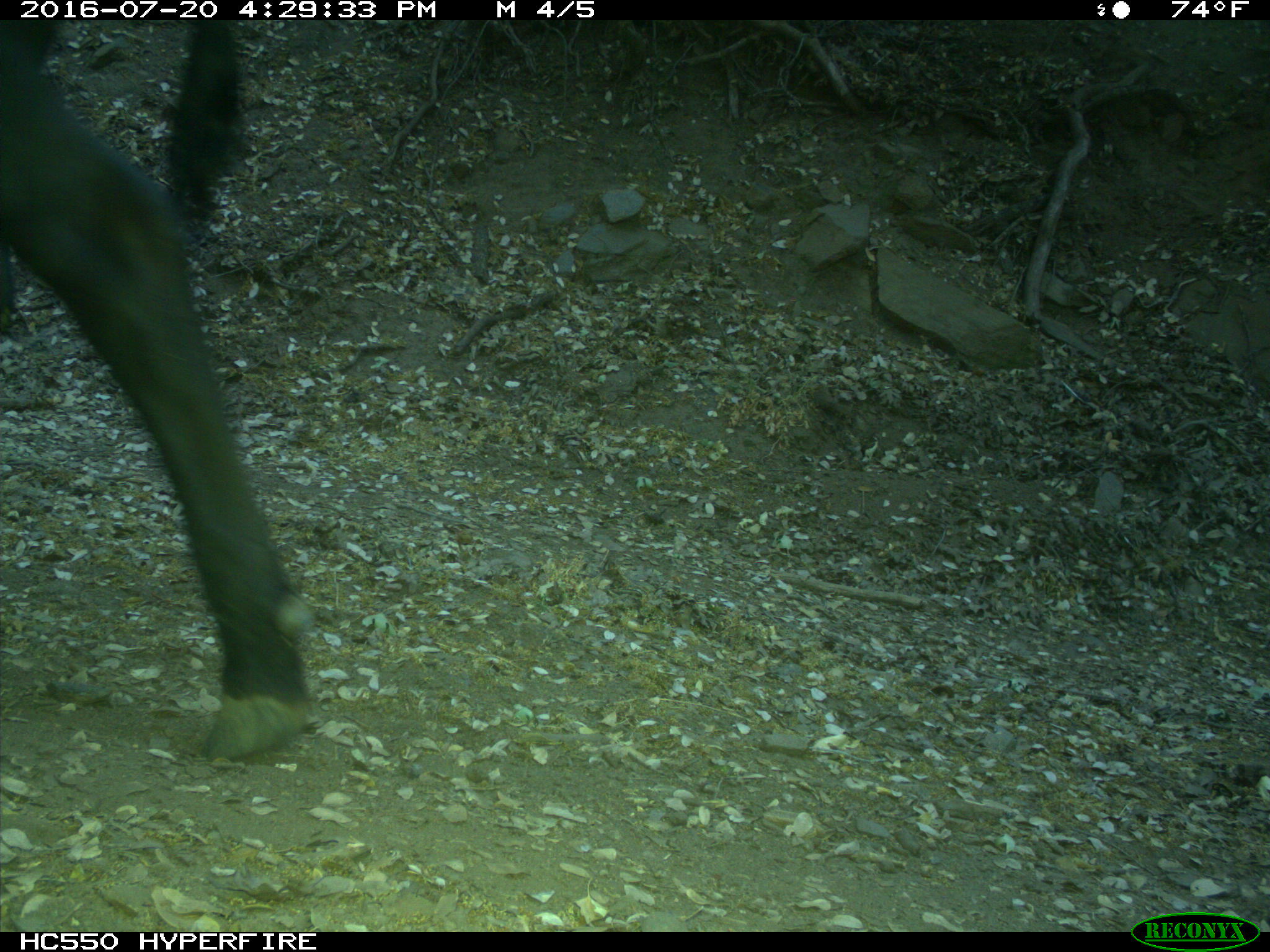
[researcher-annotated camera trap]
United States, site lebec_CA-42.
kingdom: Animalia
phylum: Chordata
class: Mammalia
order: Artiodactyla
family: Bovidae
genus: Bos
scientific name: Bos taurus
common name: domestic cow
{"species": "Bos taurus (domestic cow)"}